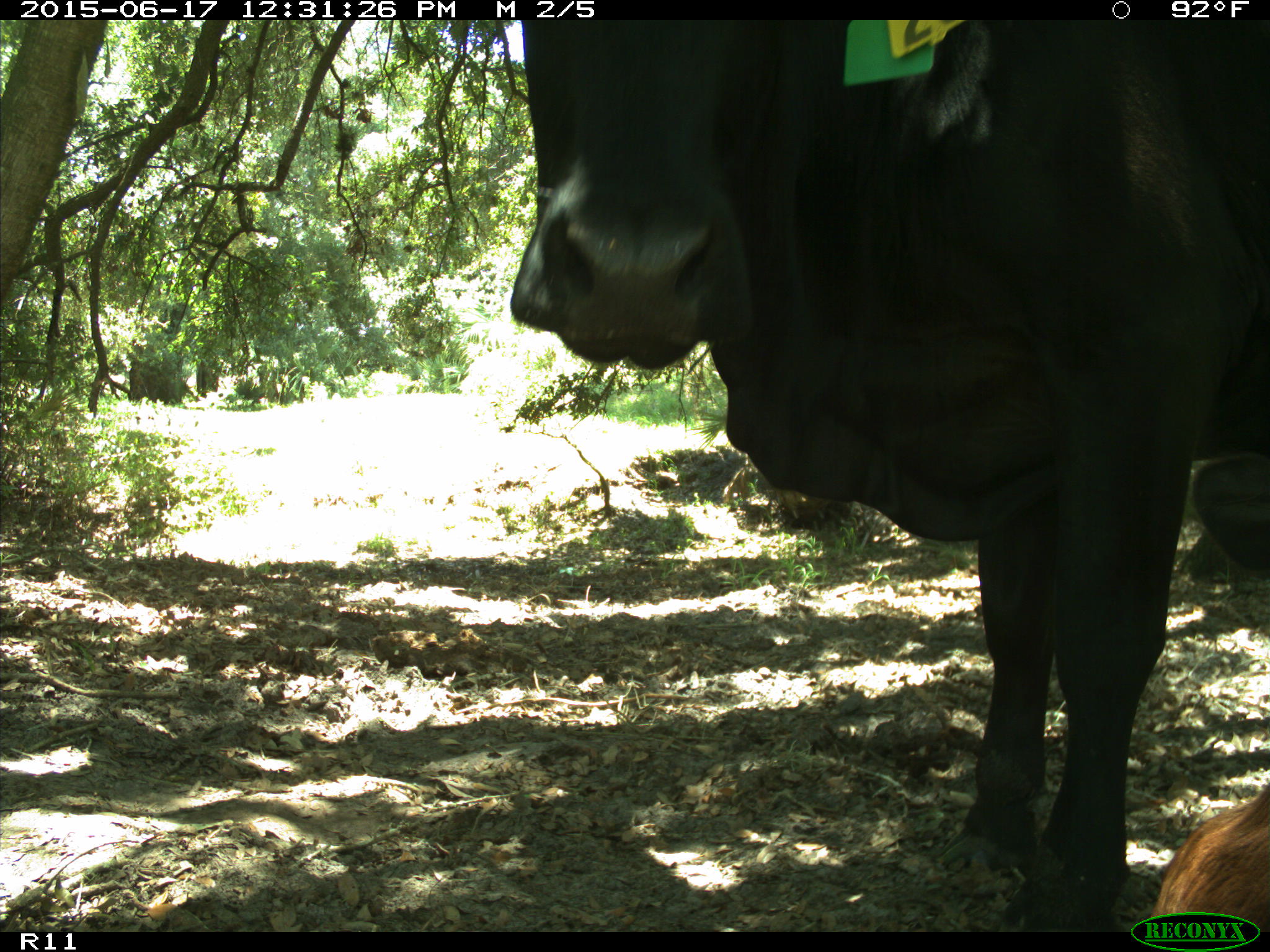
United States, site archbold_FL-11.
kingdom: Animalia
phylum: Chordata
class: Mammalia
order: Artiodactyla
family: Bovidae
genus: Bos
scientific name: Bos taurus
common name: domestic cow